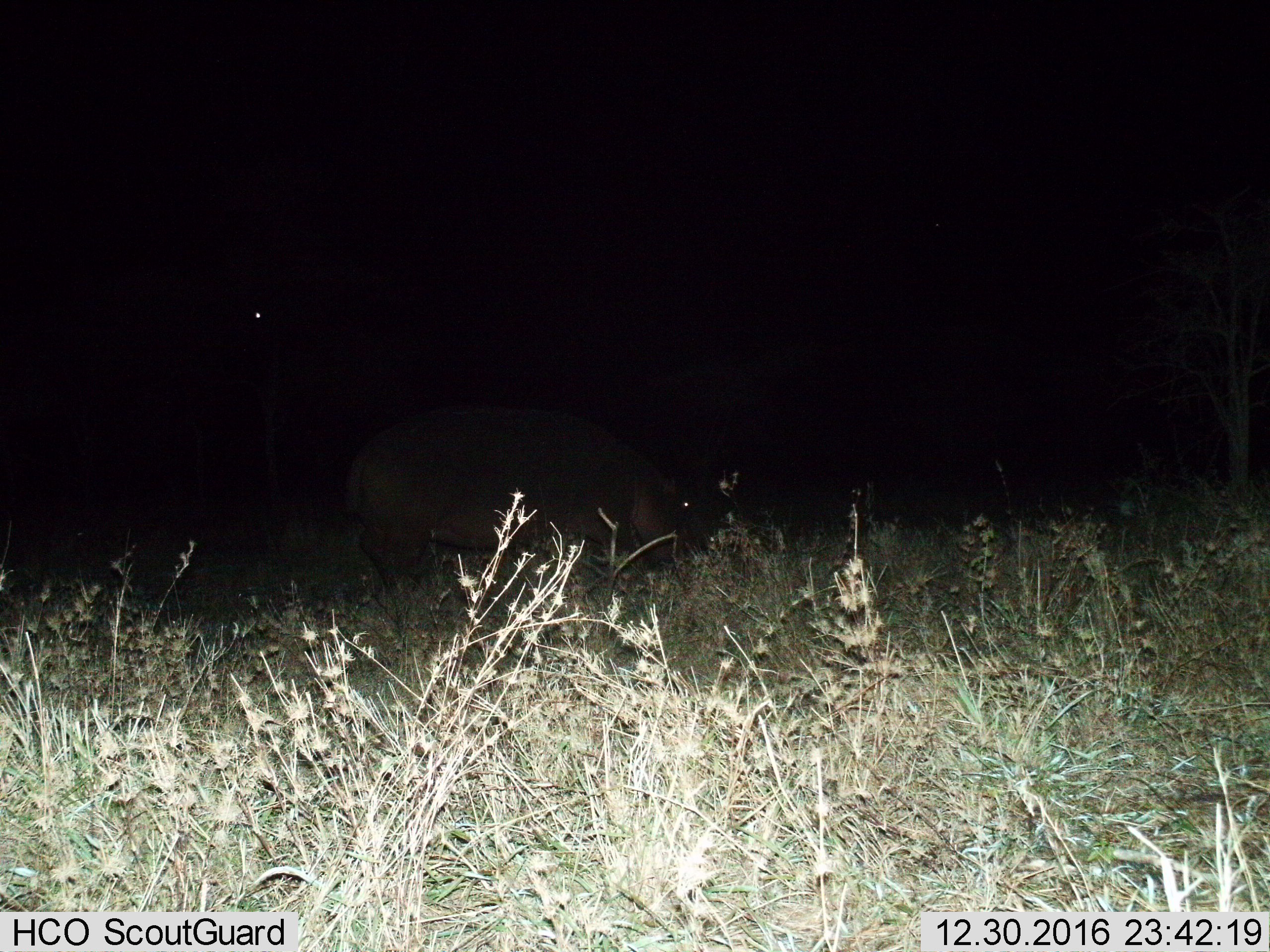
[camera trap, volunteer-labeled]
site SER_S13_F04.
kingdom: Animalia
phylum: Chordata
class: Mammalia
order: Artiodactyla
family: Hippopotamidae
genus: Hippopotamus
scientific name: Hippopotamus amphibius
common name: hippopotamus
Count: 1.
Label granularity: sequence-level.